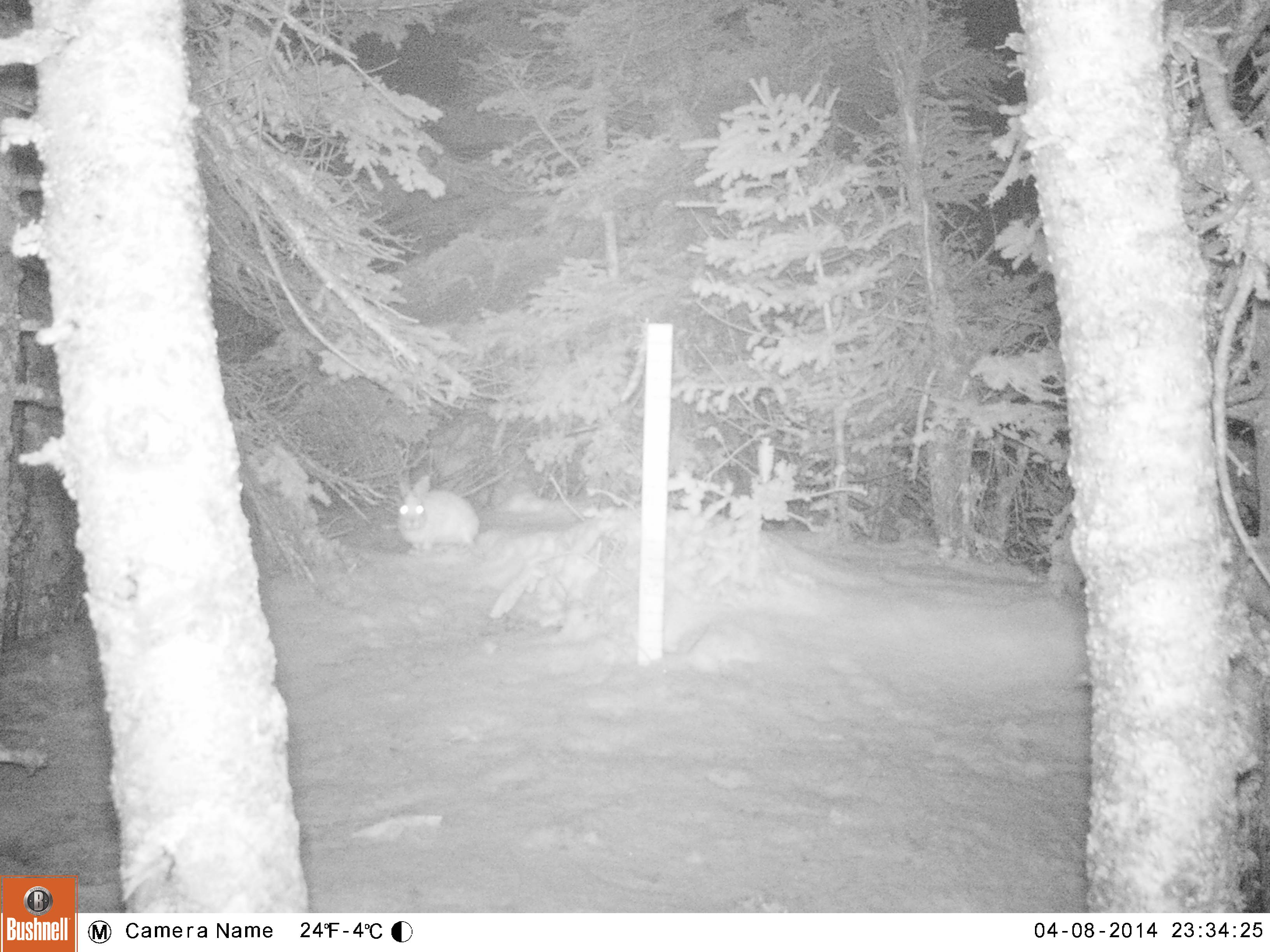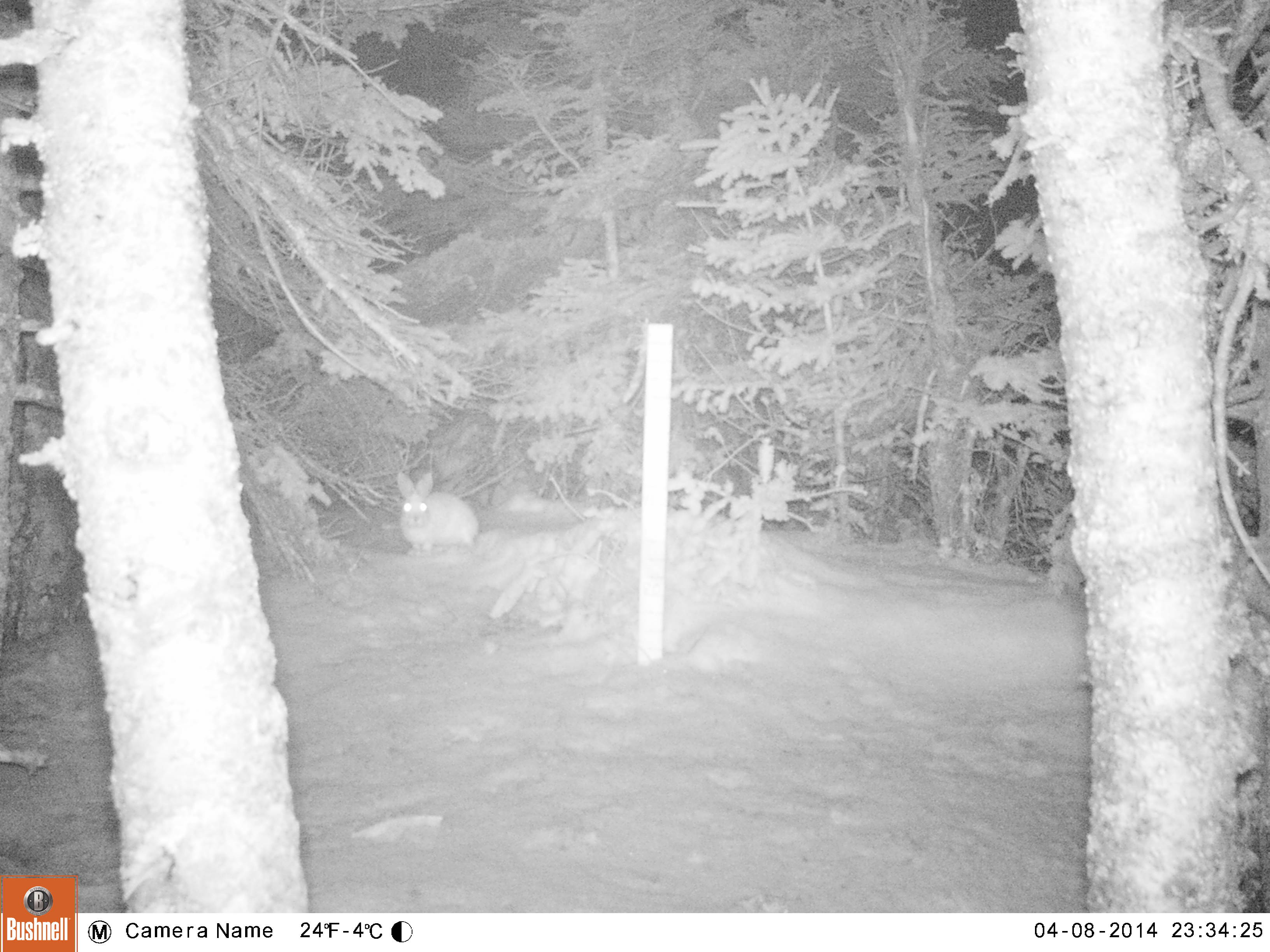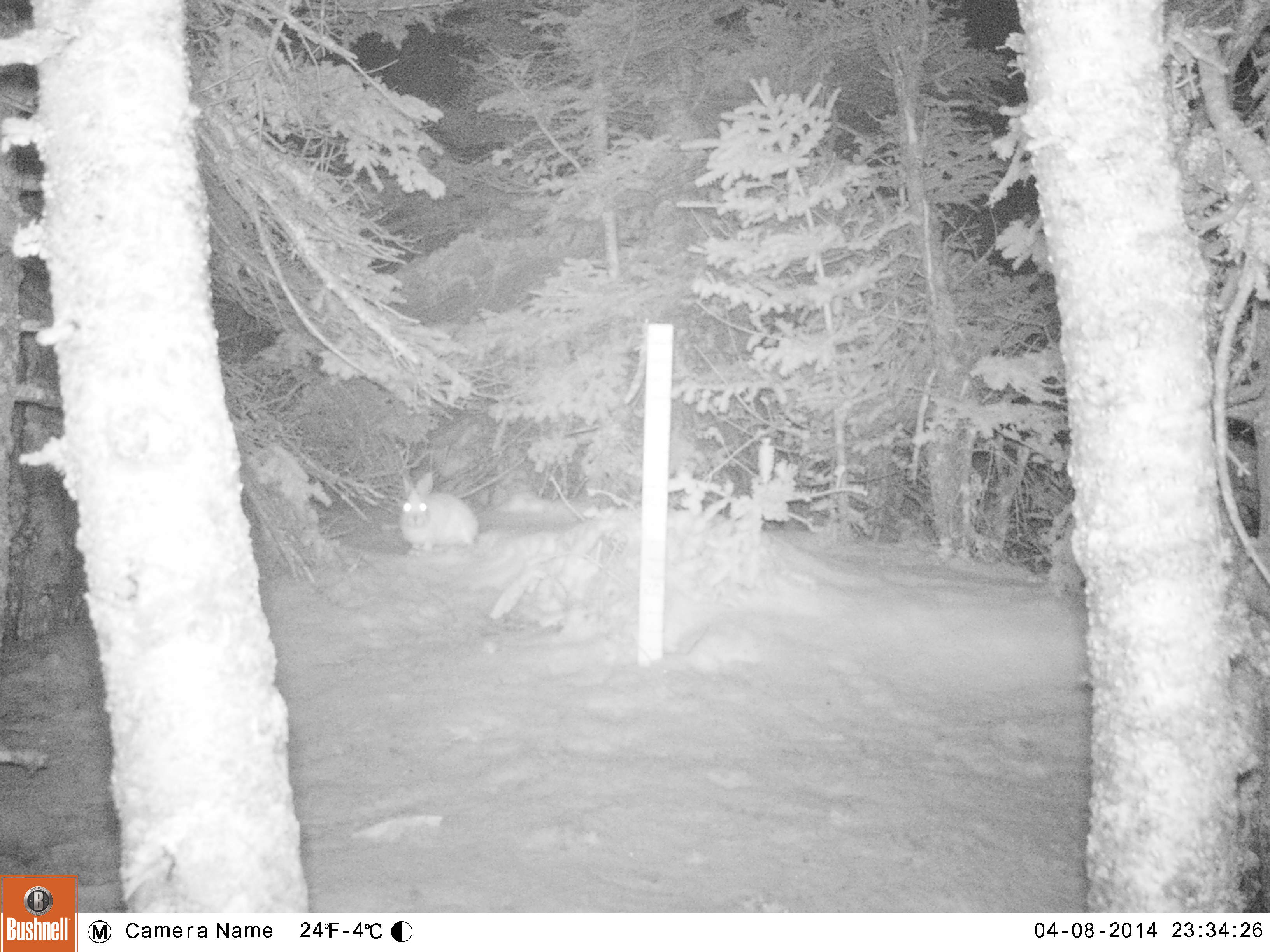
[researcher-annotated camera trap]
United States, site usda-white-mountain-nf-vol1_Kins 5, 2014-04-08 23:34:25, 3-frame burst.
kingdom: Animalia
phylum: Chordata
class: Mammalia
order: Lagomorpha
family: Leporidae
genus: Lepus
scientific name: Lepus americanus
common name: snowshoe hare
Snowshoe hare (Lepus americanus).